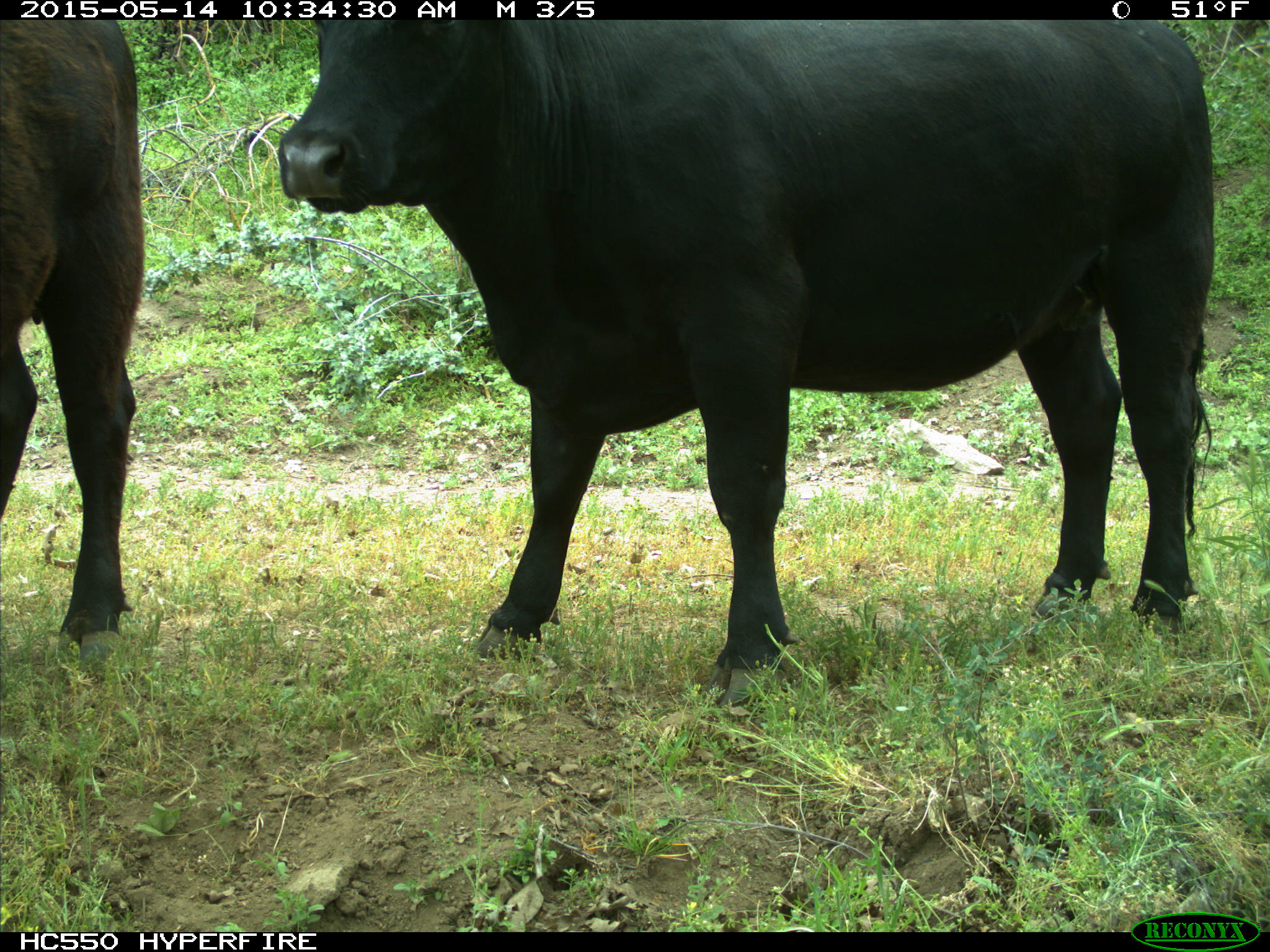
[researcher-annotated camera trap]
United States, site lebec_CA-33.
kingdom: Animalia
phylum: Chordata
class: Mammalia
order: Artiodactyla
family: Bovidae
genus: Bos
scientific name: Bos taurus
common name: domestic cow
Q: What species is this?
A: Bos taurus (domestic cow).